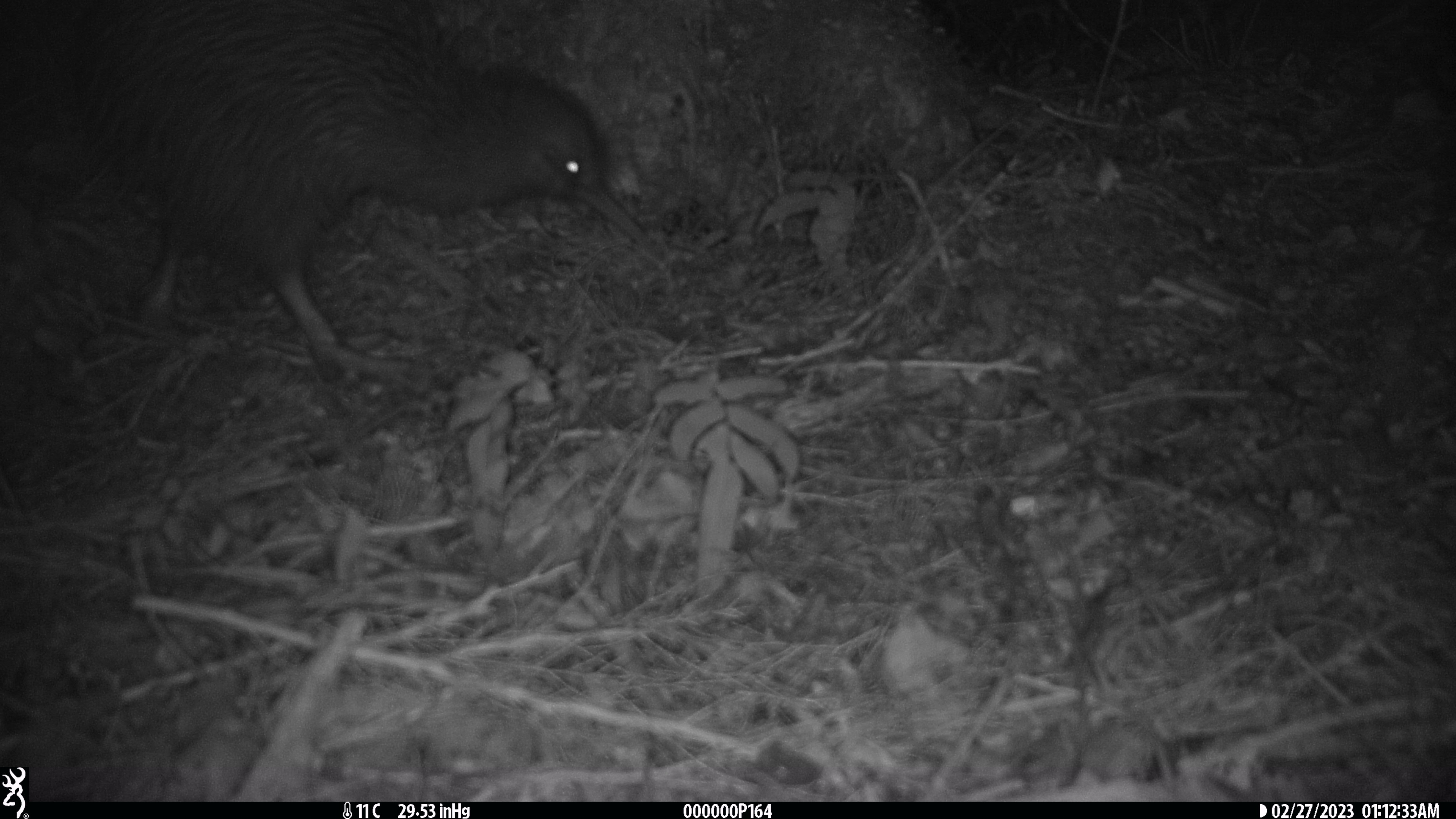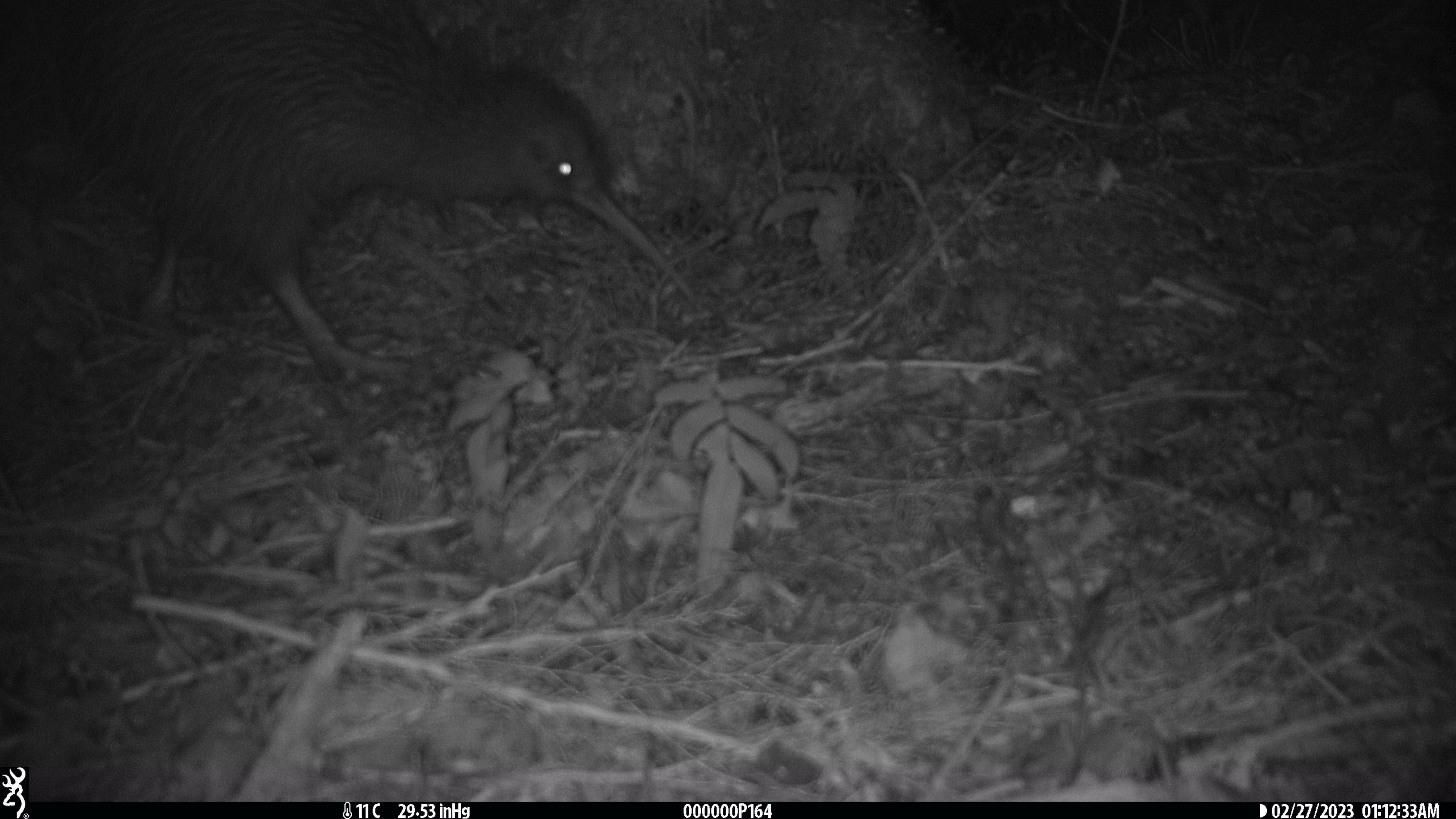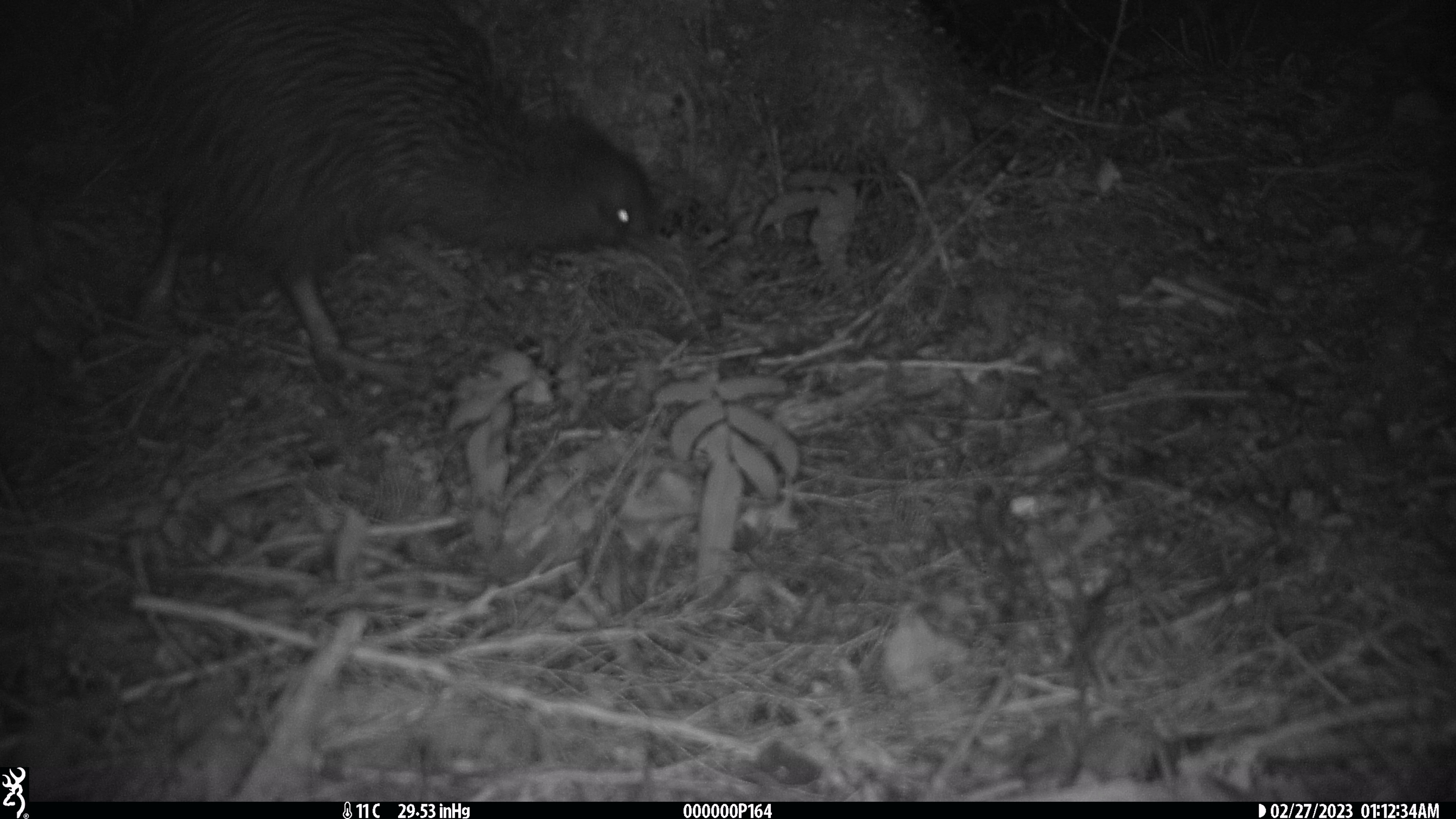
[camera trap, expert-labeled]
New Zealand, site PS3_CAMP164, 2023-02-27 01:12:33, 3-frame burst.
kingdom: Animalia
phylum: Chordata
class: Aves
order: Apterygiformes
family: Apterygidae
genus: Apteryx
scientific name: Apteryx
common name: kiwi